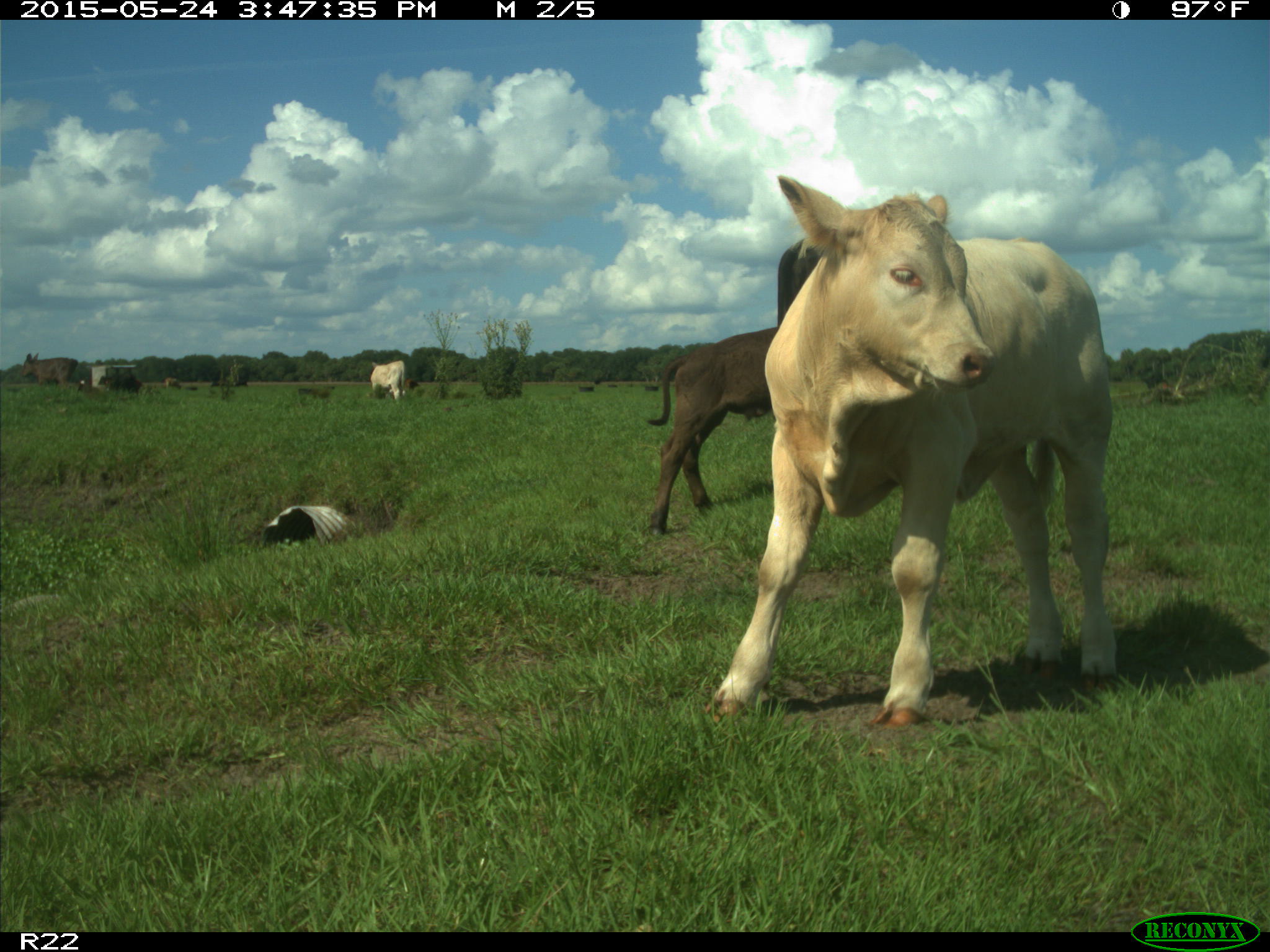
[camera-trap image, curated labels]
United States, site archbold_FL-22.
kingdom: Animalia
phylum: Chordata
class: Mammalia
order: Artiodactyla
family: Bovidae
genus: Bos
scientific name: Bos taurus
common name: domestic cow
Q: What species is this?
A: Bos taurus (domestic cow).